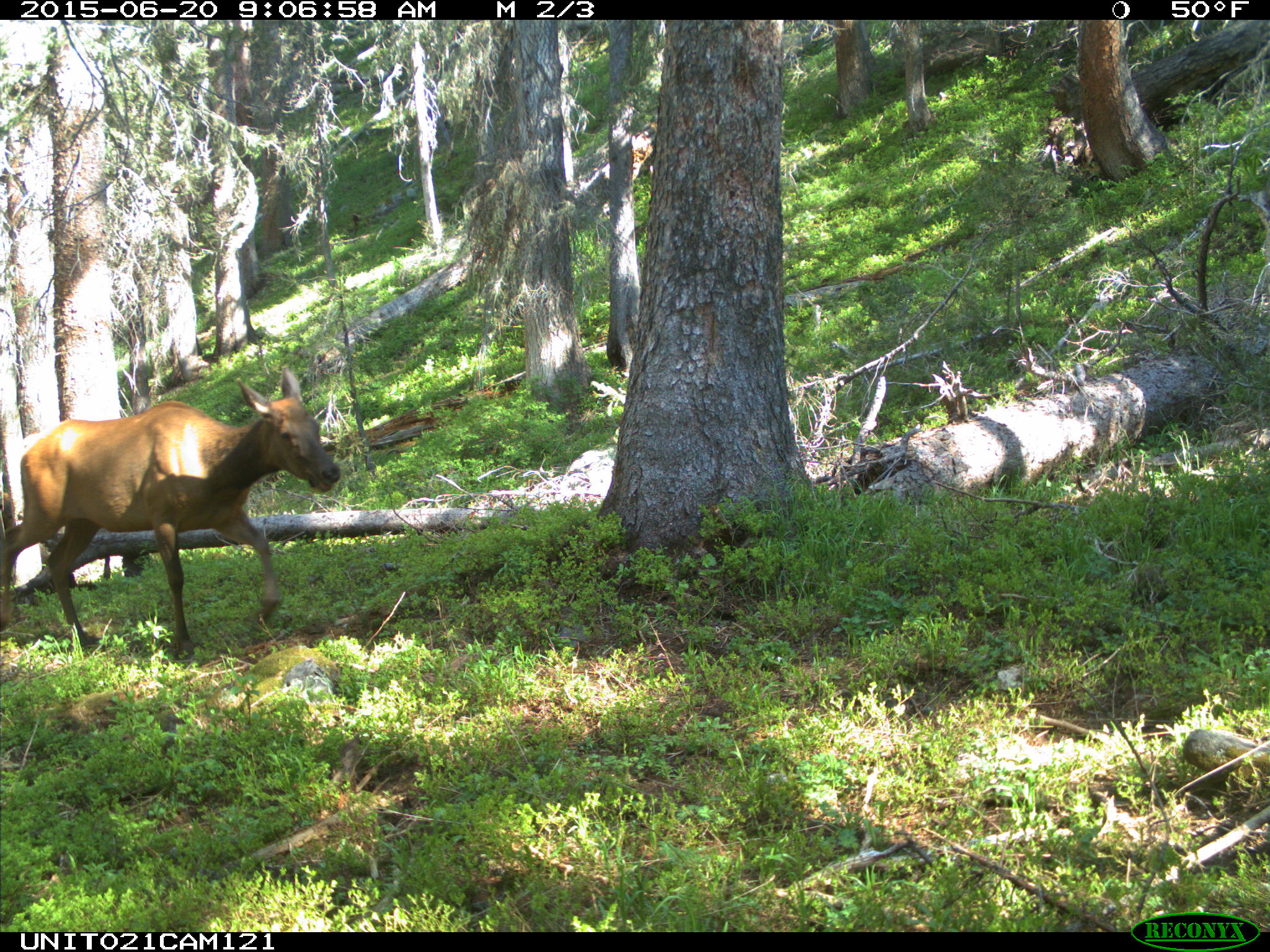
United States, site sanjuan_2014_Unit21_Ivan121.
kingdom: Animalia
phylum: Chordata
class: Mammalia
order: Artiodactyla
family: Cervidae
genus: Cervus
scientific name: Cervus elaphus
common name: red deer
Cervus elaphus (red deer).